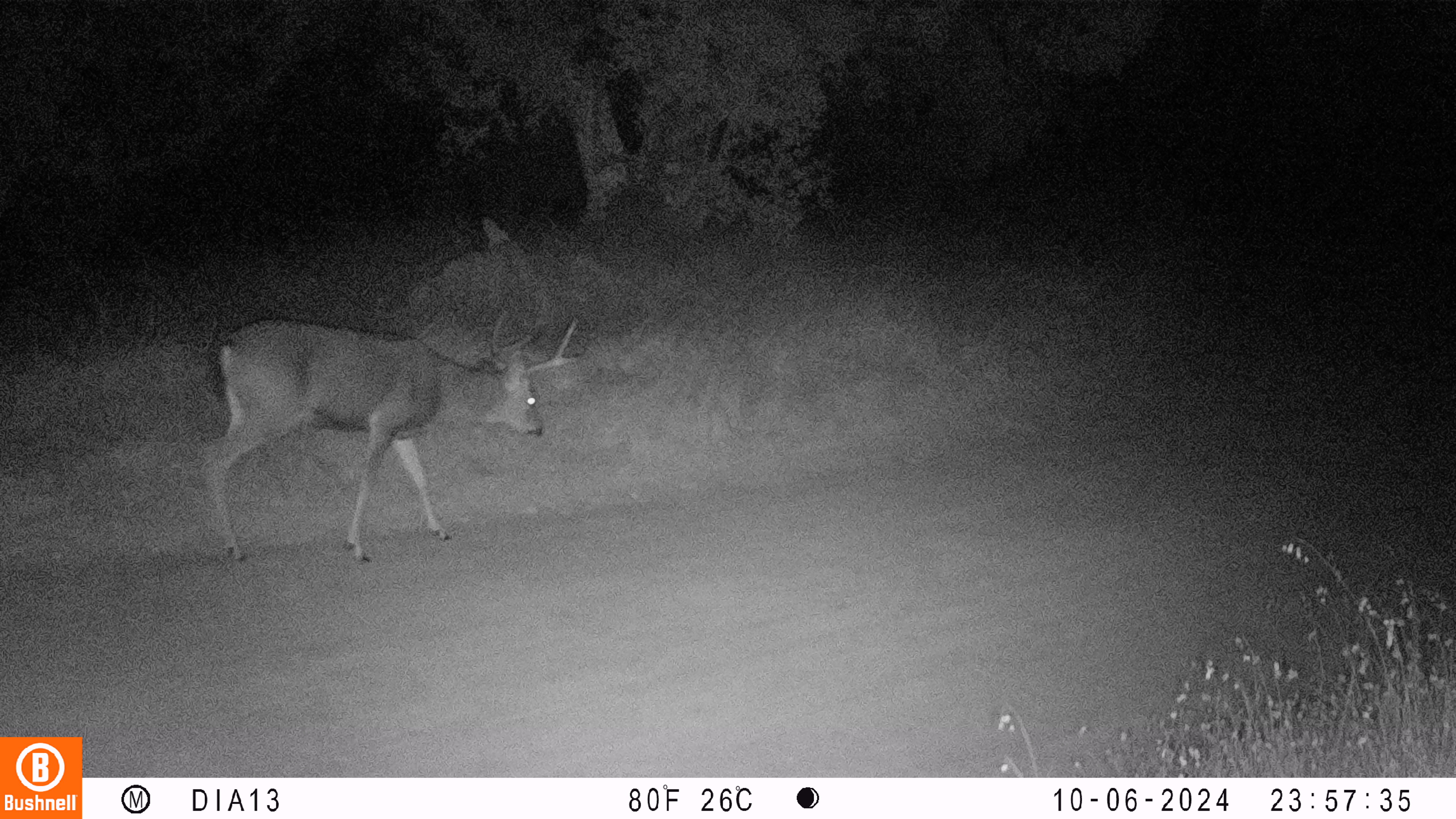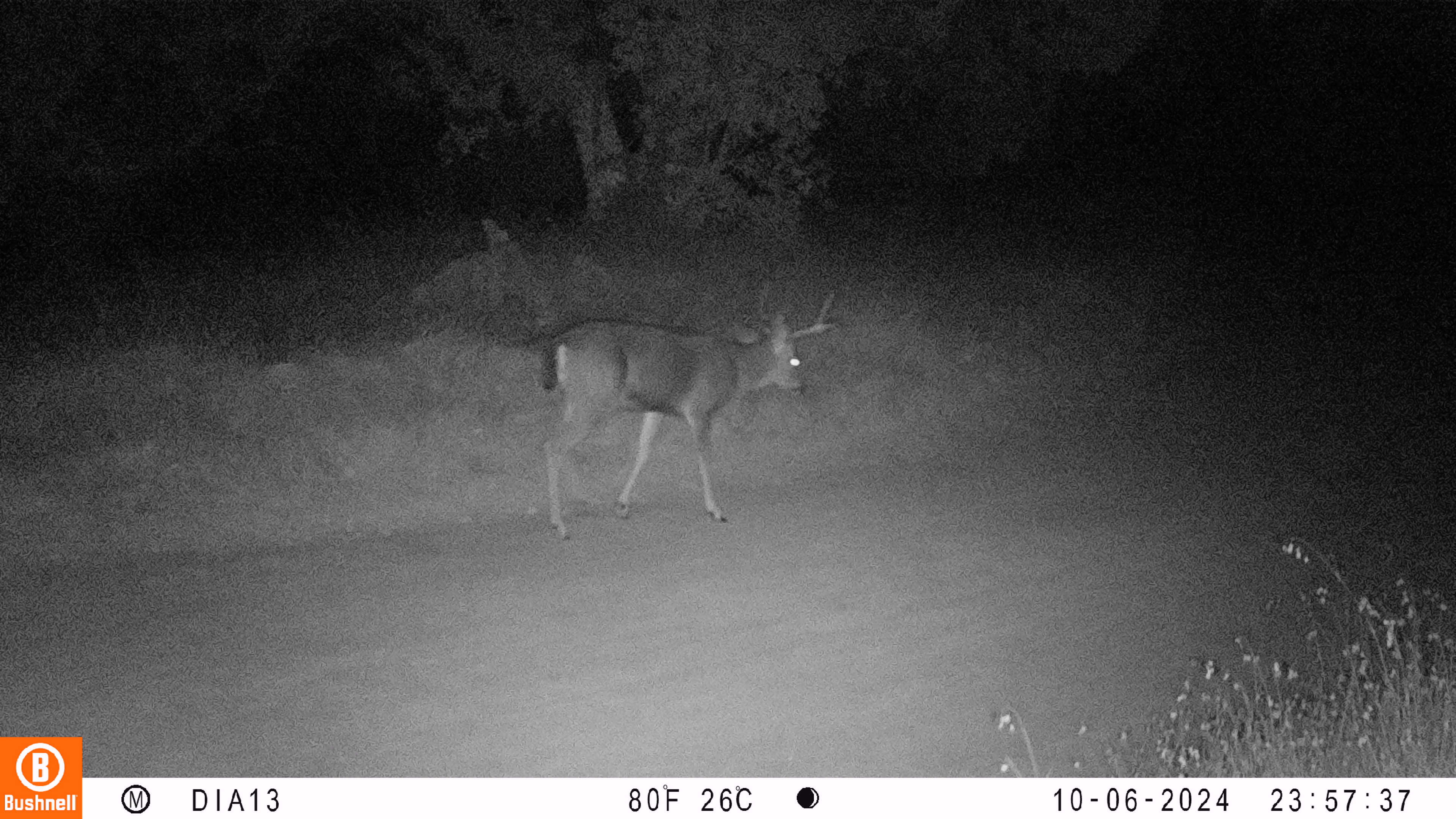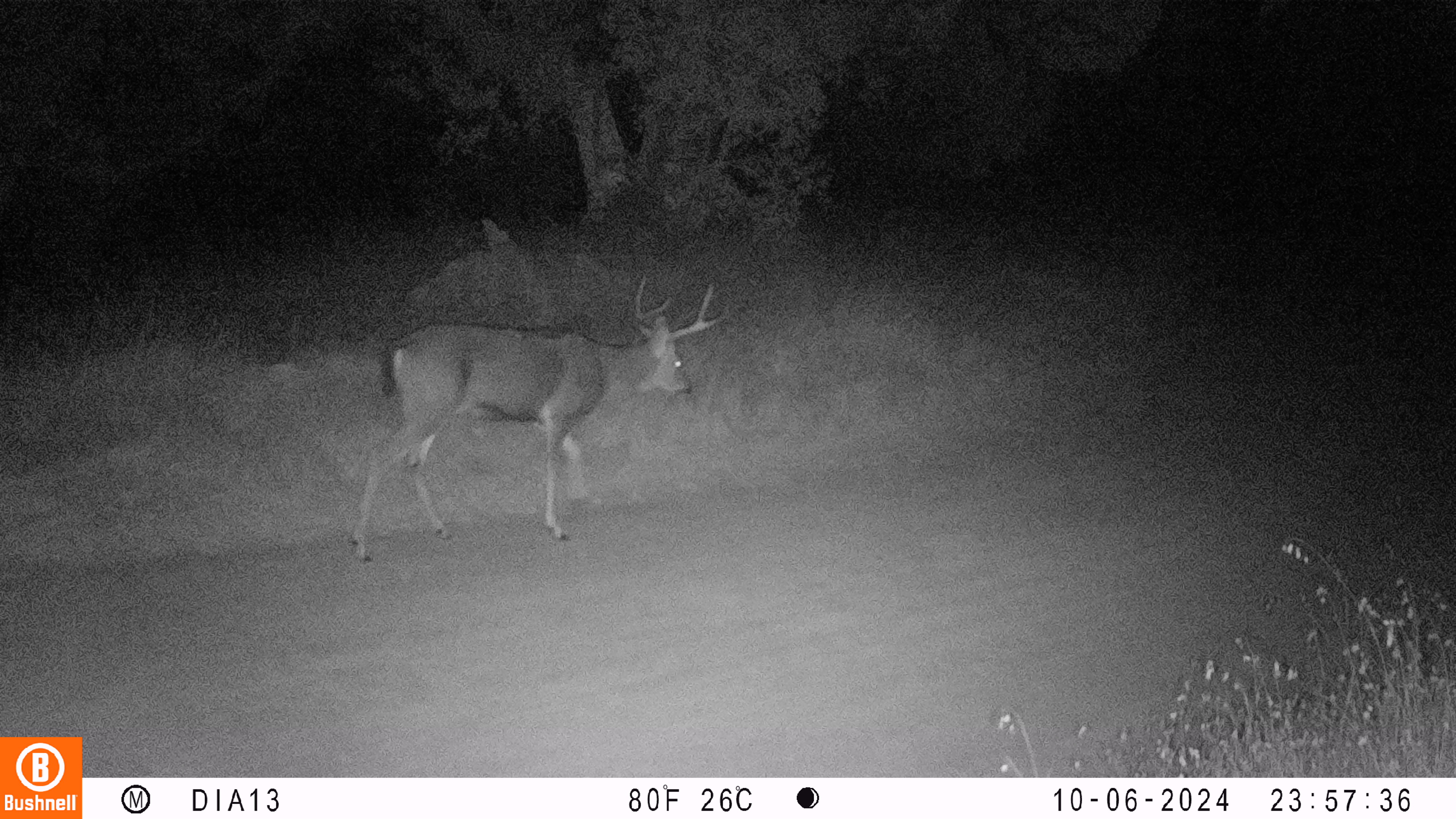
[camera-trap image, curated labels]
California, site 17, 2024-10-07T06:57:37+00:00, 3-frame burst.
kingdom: Animalia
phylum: Chordata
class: Mammalia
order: Artiodactyla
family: Cervidae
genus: Odocoileus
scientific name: Odocoileus hemionus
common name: mule deer